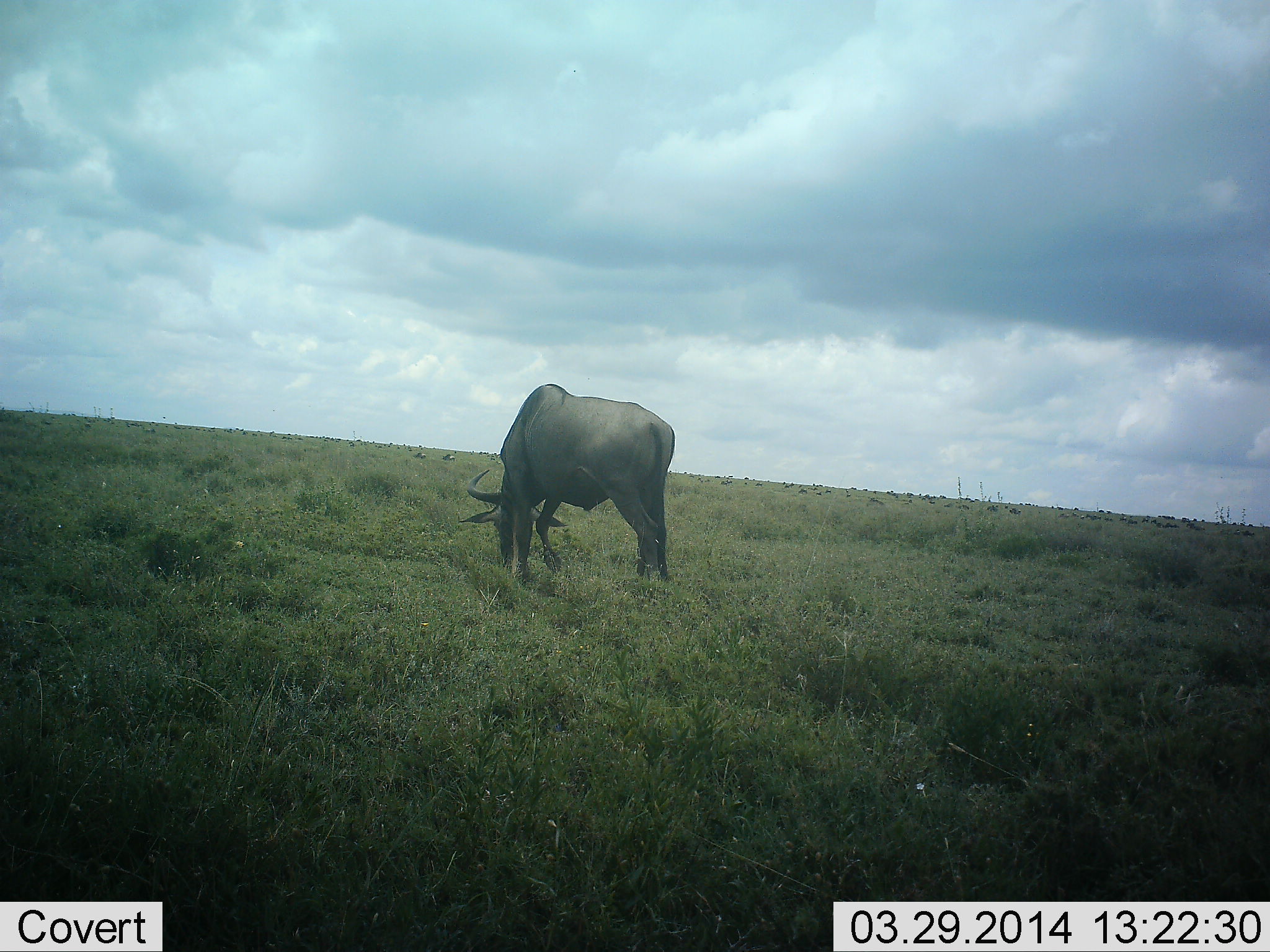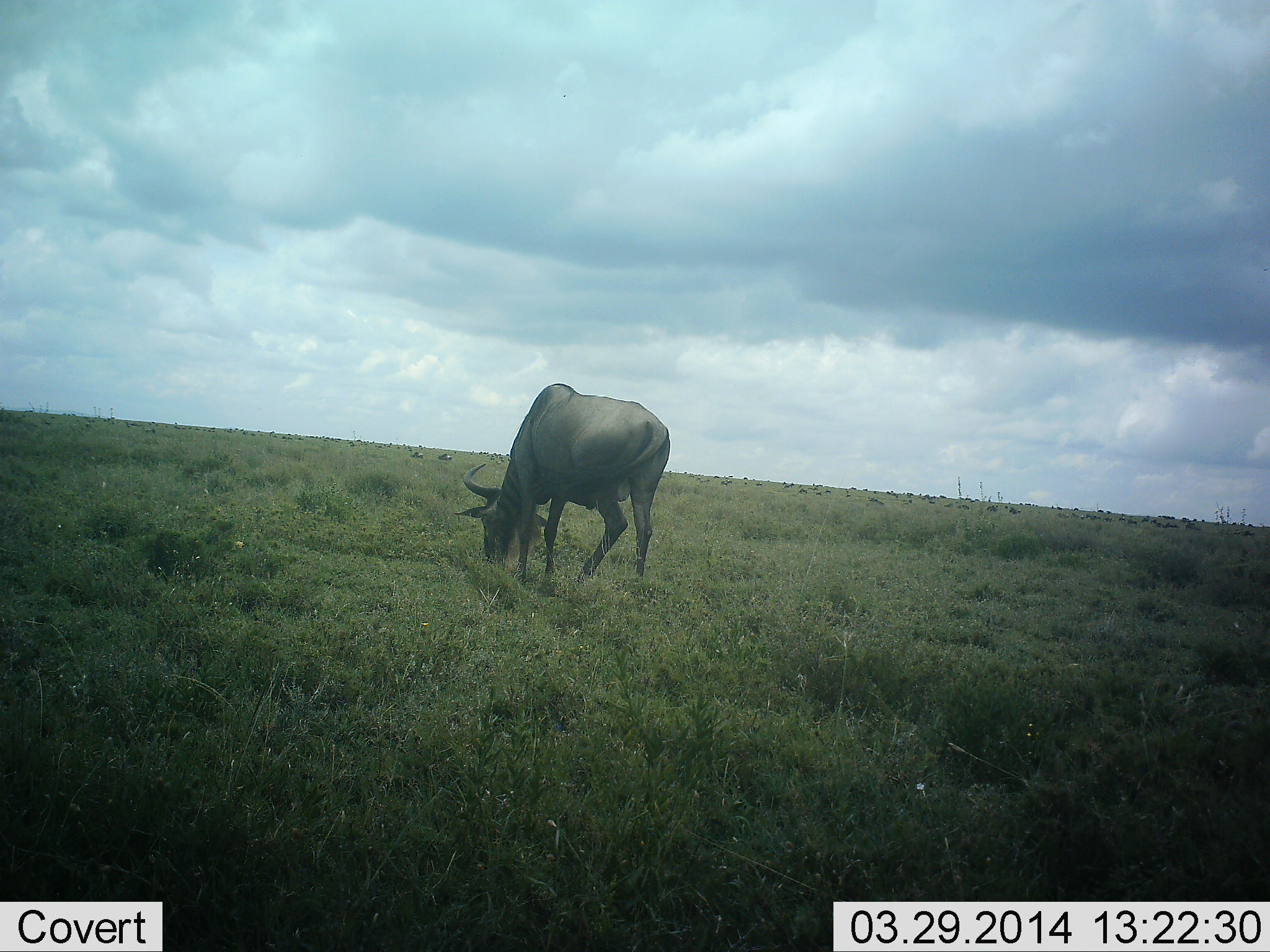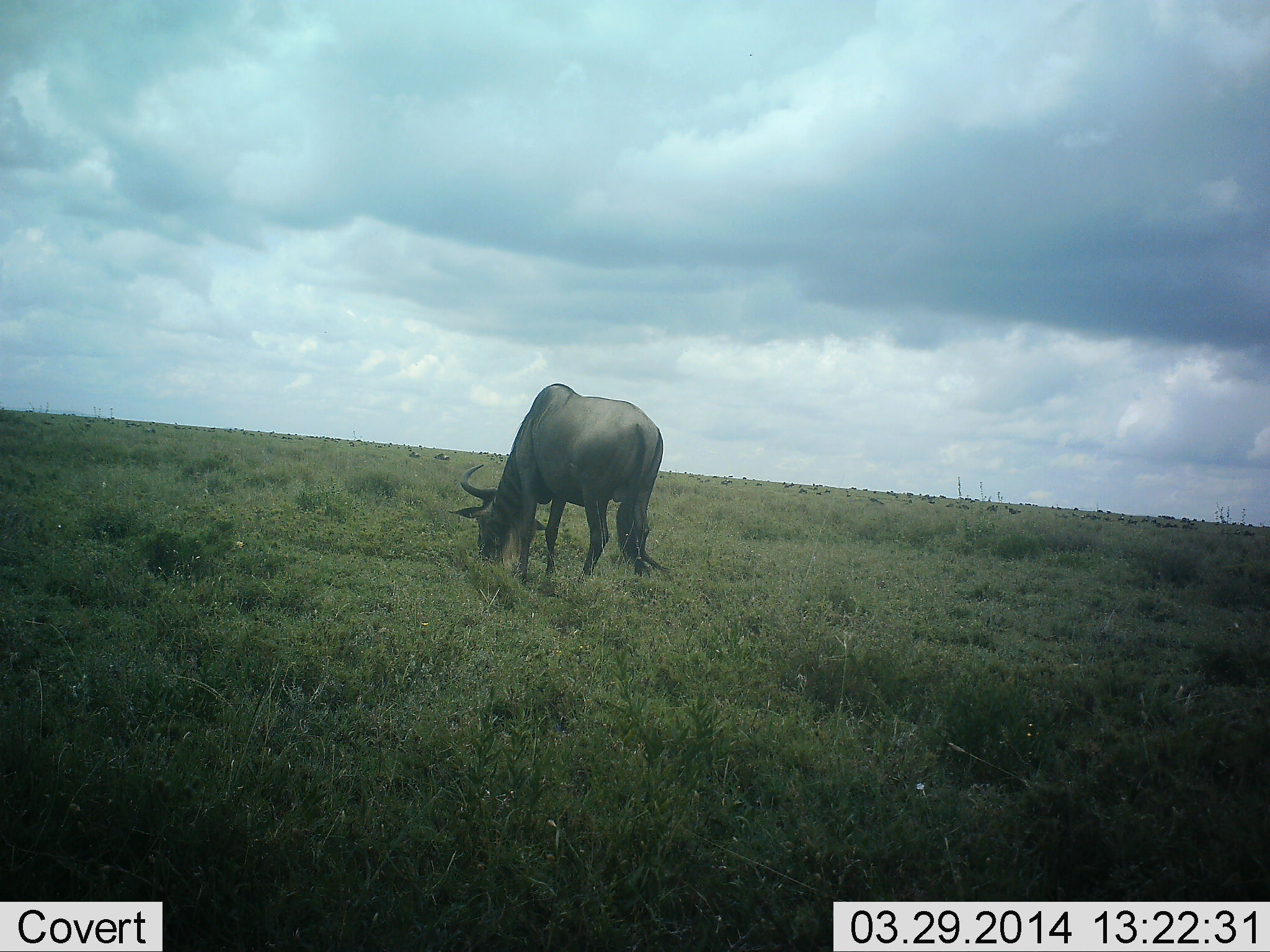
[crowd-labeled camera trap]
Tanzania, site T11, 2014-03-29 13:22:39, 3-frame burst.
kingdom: Animalia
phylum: Chordata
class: Mammalia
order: Artiodactyla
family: Bovidae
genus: Connochaetes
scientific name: Connochaetes taurinus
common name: blue wildebeest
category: wildebeest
Wildebeest (blue wildebeest) (Connochaetes taurinus), count 1. Behavior (volunteer vote fractions): standing 39%, resting 4%, moving 22%, interacting 0%. Young present (vote fraction): 0%. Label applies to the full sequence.